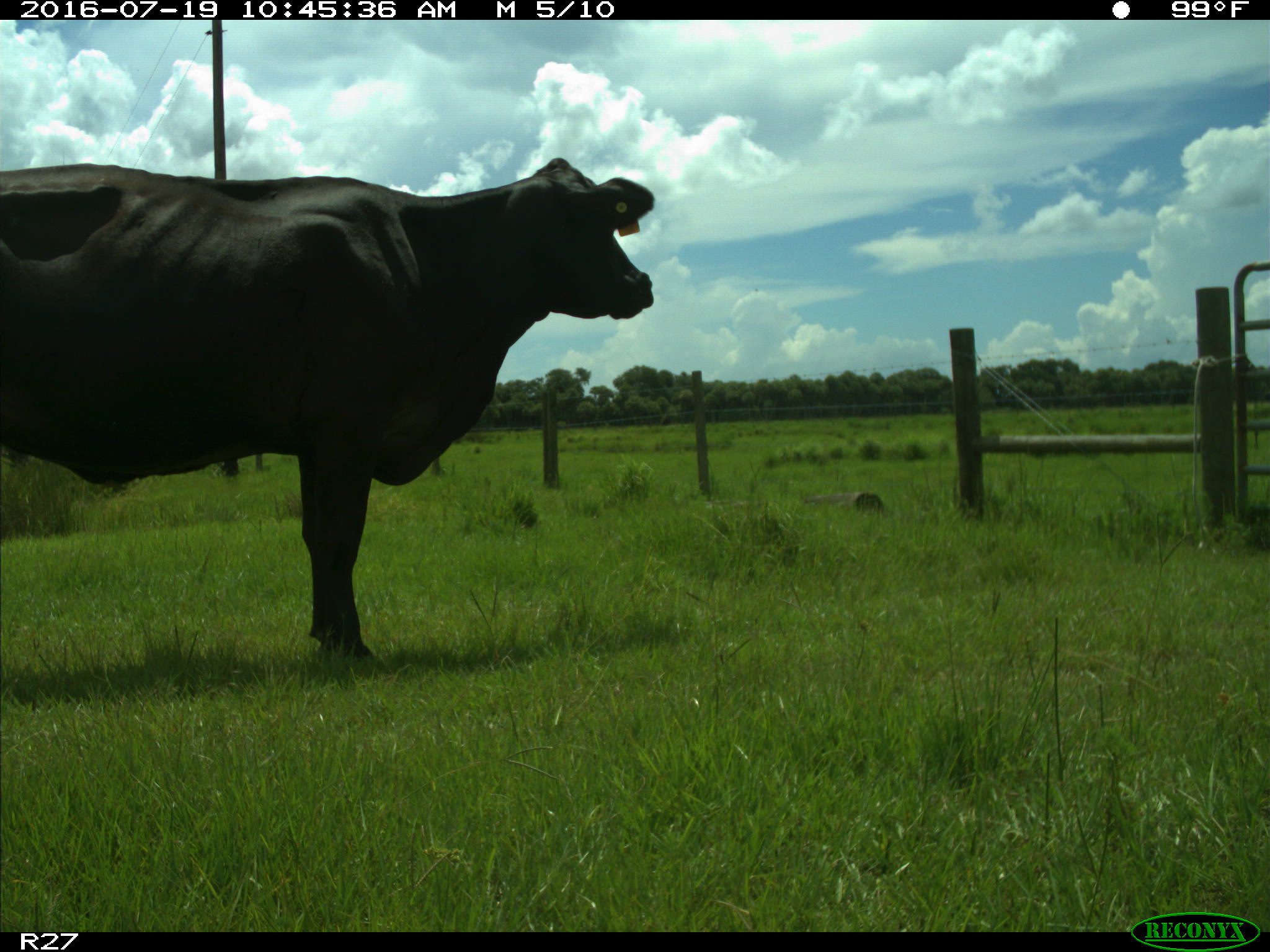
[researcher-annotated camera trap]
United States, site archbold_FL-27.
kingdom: Animalia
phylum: Chordata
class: Mammalia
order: Artiodactyla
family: Bovidae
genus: Bos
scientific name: Bos taurus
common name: domestic cow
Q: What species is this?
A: Bos taurus (domestic cow).